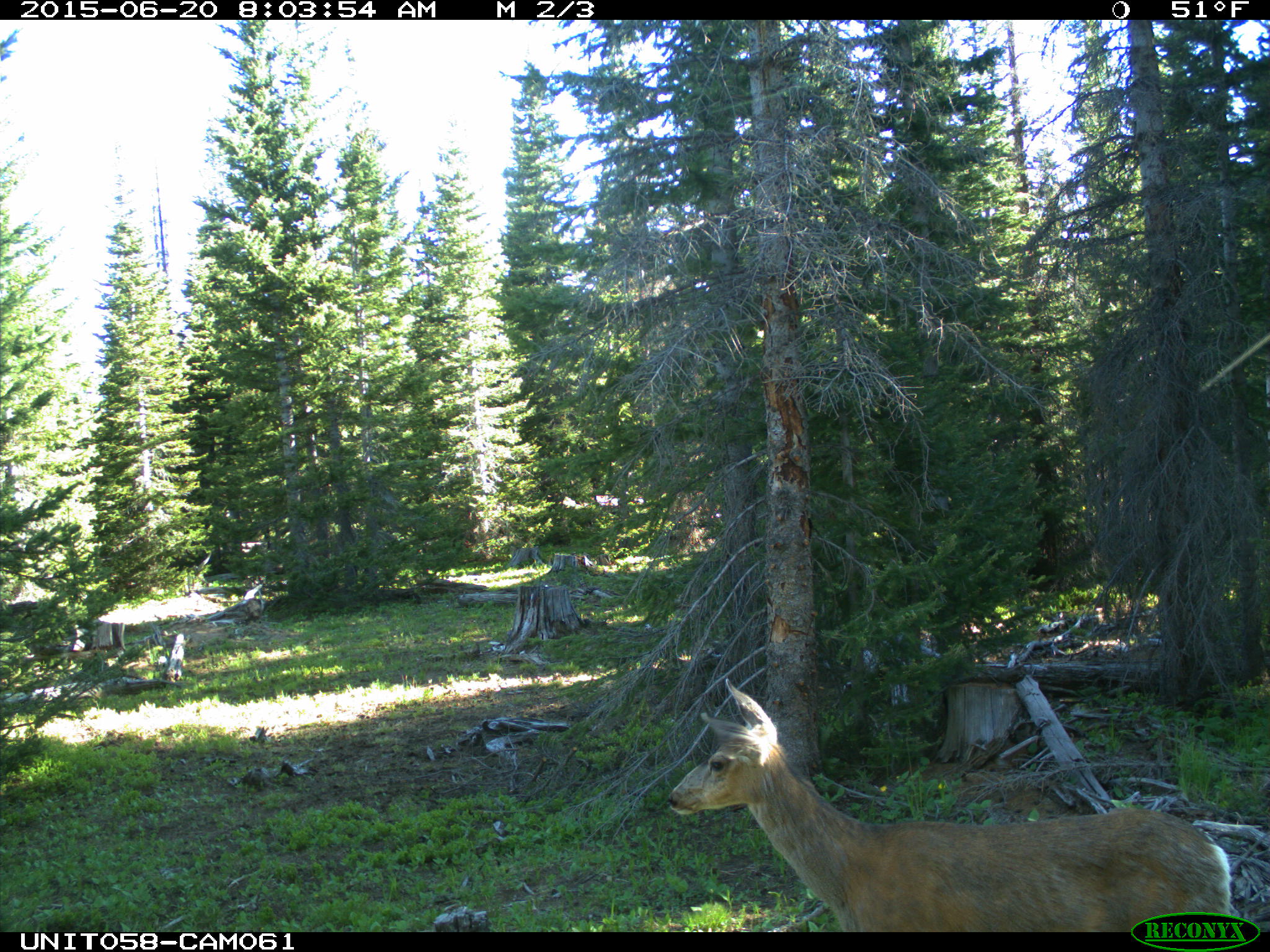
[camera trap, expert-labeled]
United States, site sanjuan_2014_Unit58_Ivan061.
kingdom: Animalia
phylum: Chordata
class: Mammalia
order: Artiodactyla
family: Cervidae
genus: Odocoileus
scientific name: Odocoileus hemionus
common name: mule deer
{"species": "Odocoileus hemionus (mule deer)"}